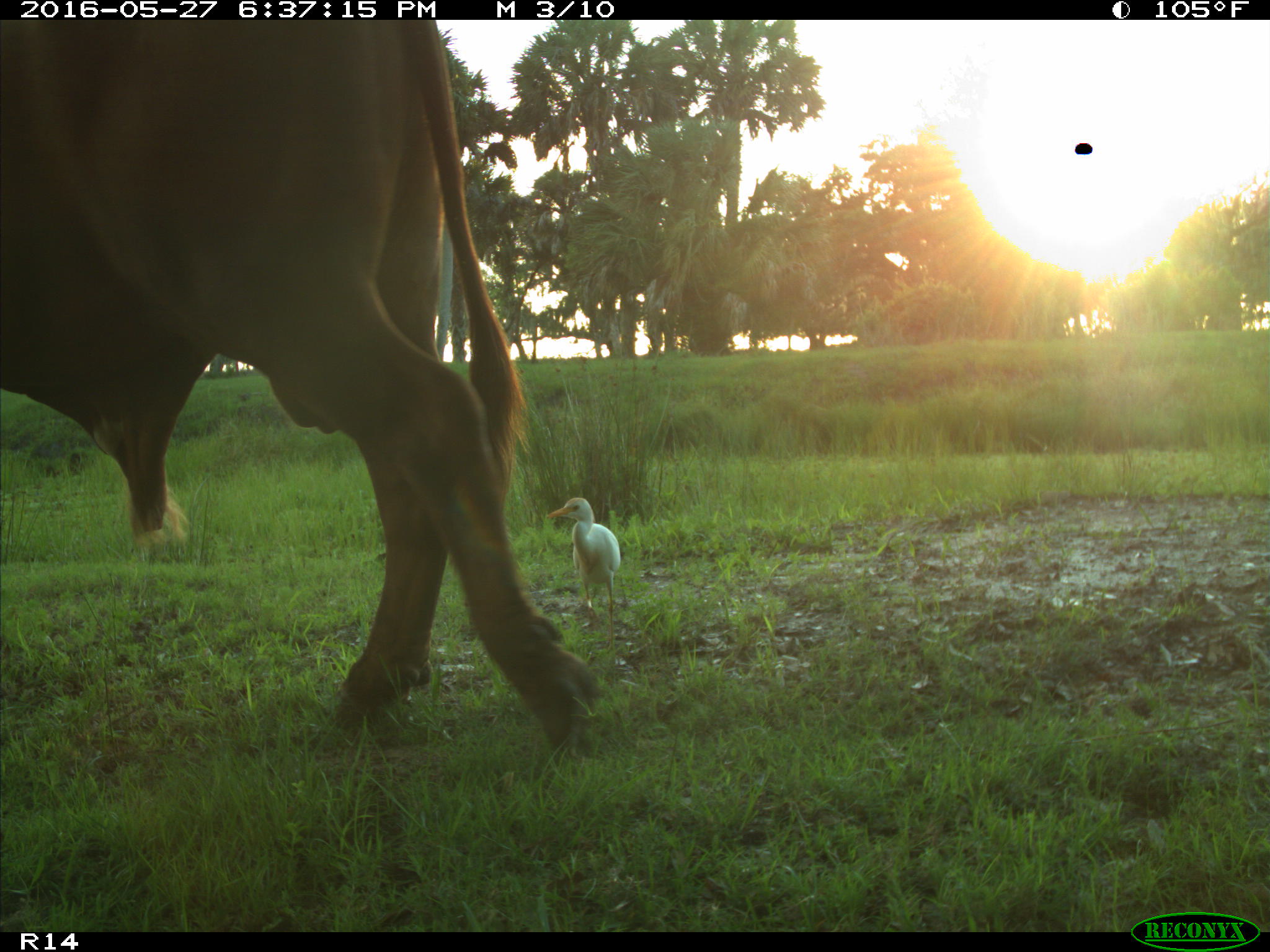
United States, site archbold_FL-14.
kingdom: Animalia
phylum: Chordata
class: Mammalia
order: Artiodactyla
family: Bovidae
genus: Bos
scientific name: Bos taurus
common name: domestic cow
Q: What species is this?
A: Bos taurus (domestic cow).